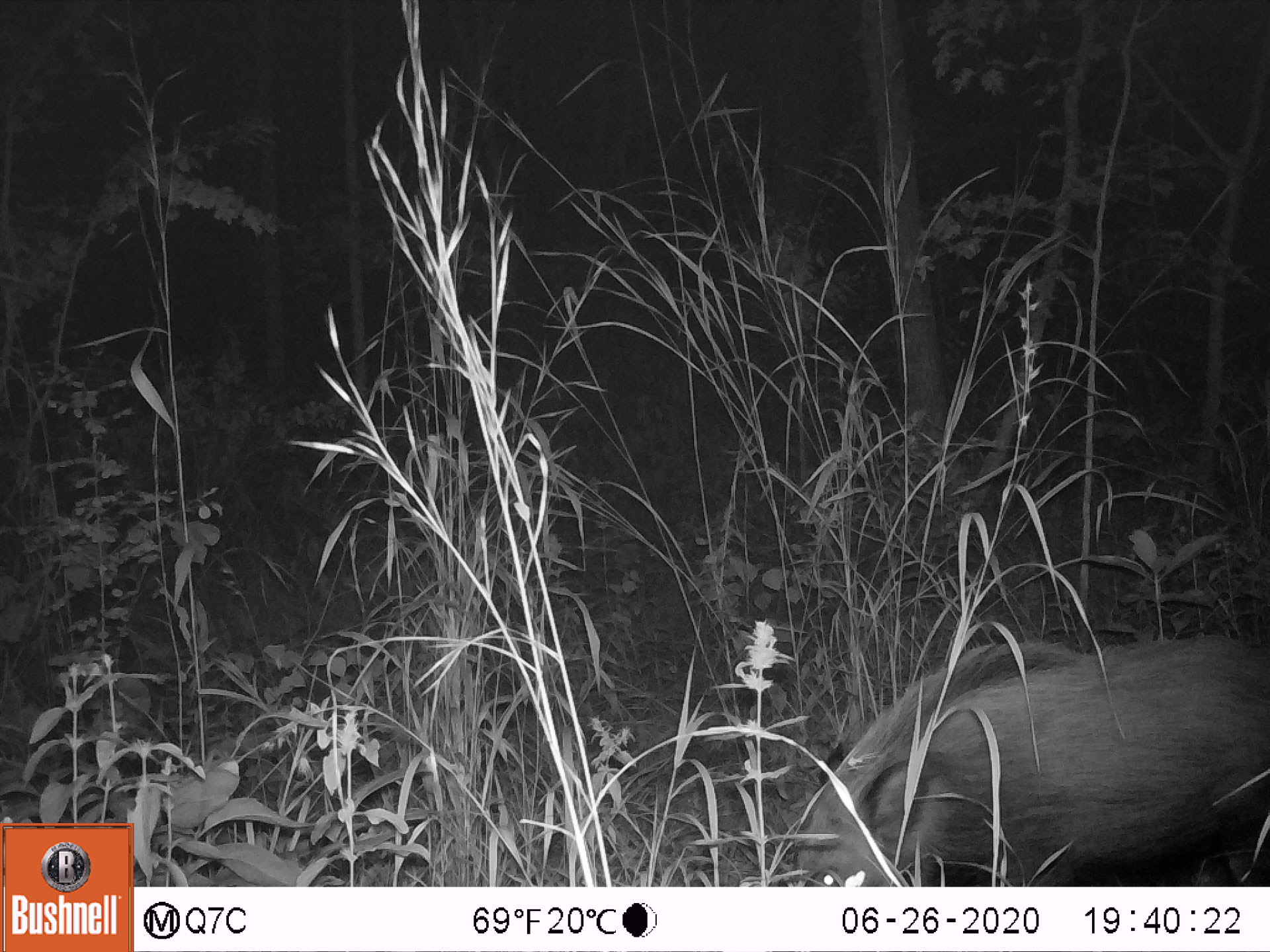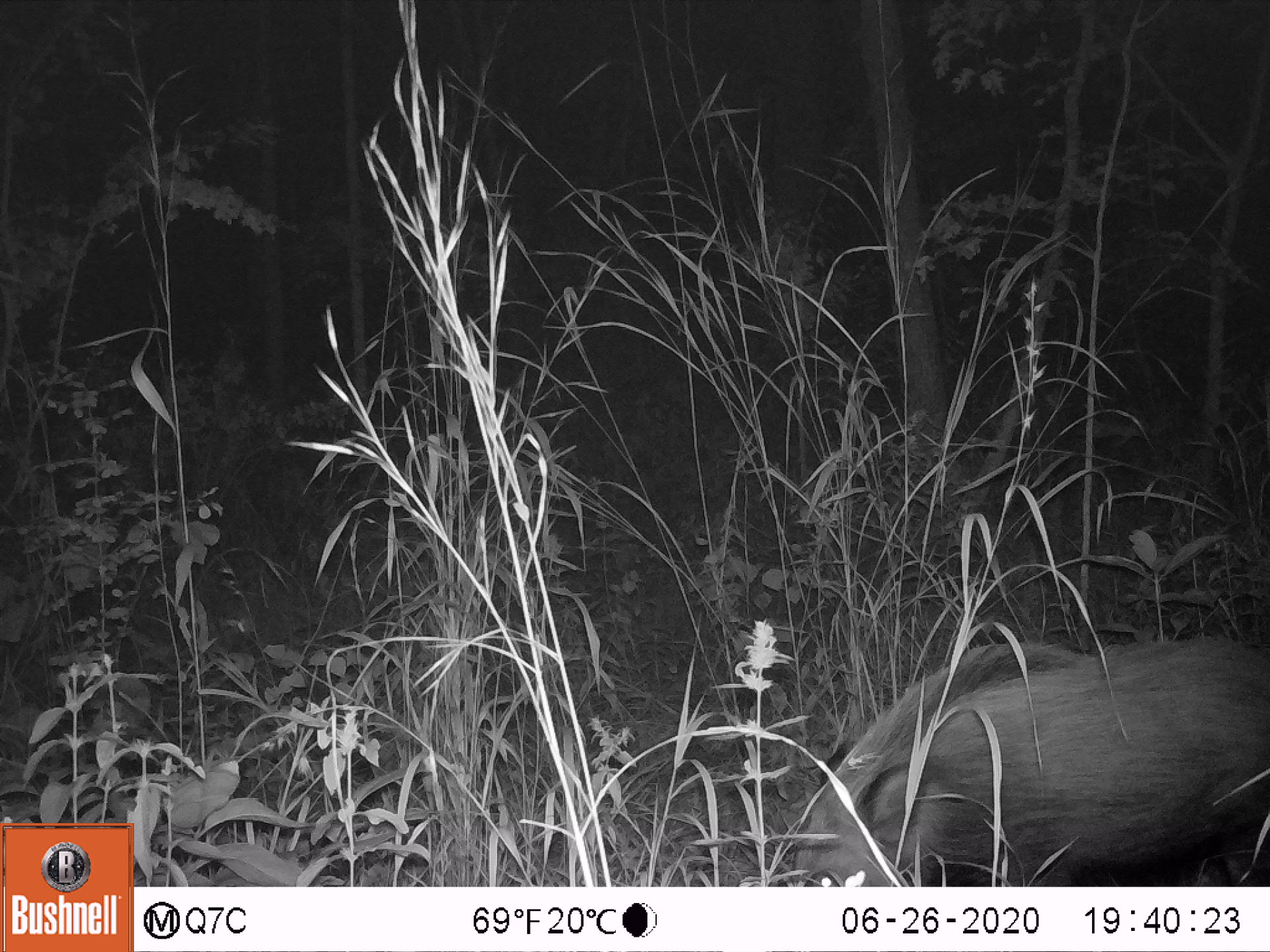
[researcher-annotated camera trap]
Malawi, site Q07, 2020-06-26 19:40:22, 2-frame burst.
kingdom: Animalia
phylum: Chordata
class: Mammalia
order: Artiodactyla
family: Suidae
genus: Potamochoerus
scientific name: Potamochoerus larvatus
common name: bushpig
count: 1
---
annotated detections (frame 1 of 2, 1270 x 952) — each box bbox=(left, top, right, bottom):
bushpig: bbox=(781, 613, 1264, 876)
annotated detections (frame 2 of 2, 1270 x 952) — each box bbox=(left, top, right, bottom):
bushpig: bbox=(790, 623, 1264, 879)